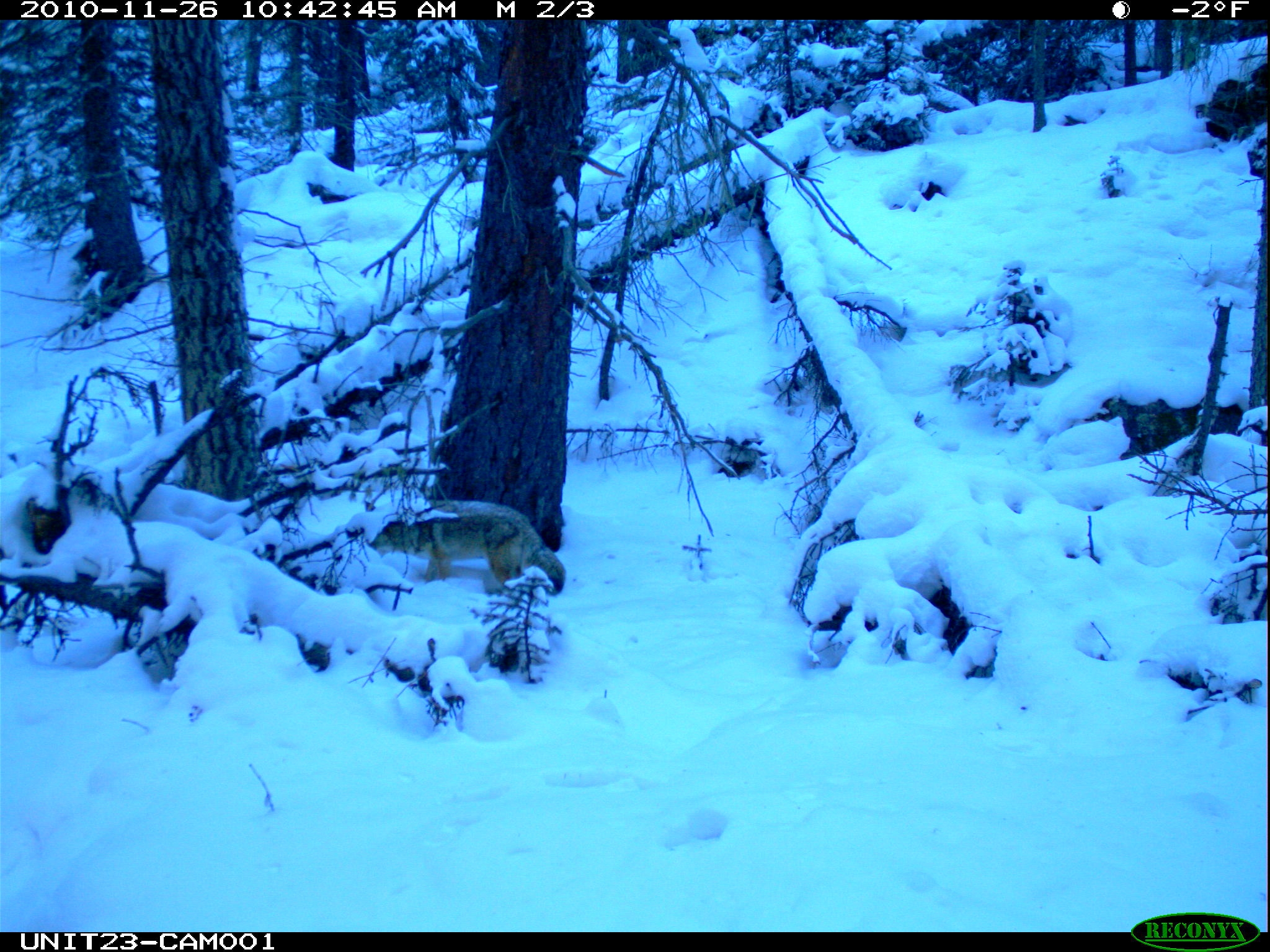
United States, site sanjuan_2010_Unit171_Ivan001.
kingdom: Animalia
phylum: Chordata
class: Mammalia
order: Carnivora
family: Canidae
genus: Canis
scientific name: Canis latrans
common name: coyote